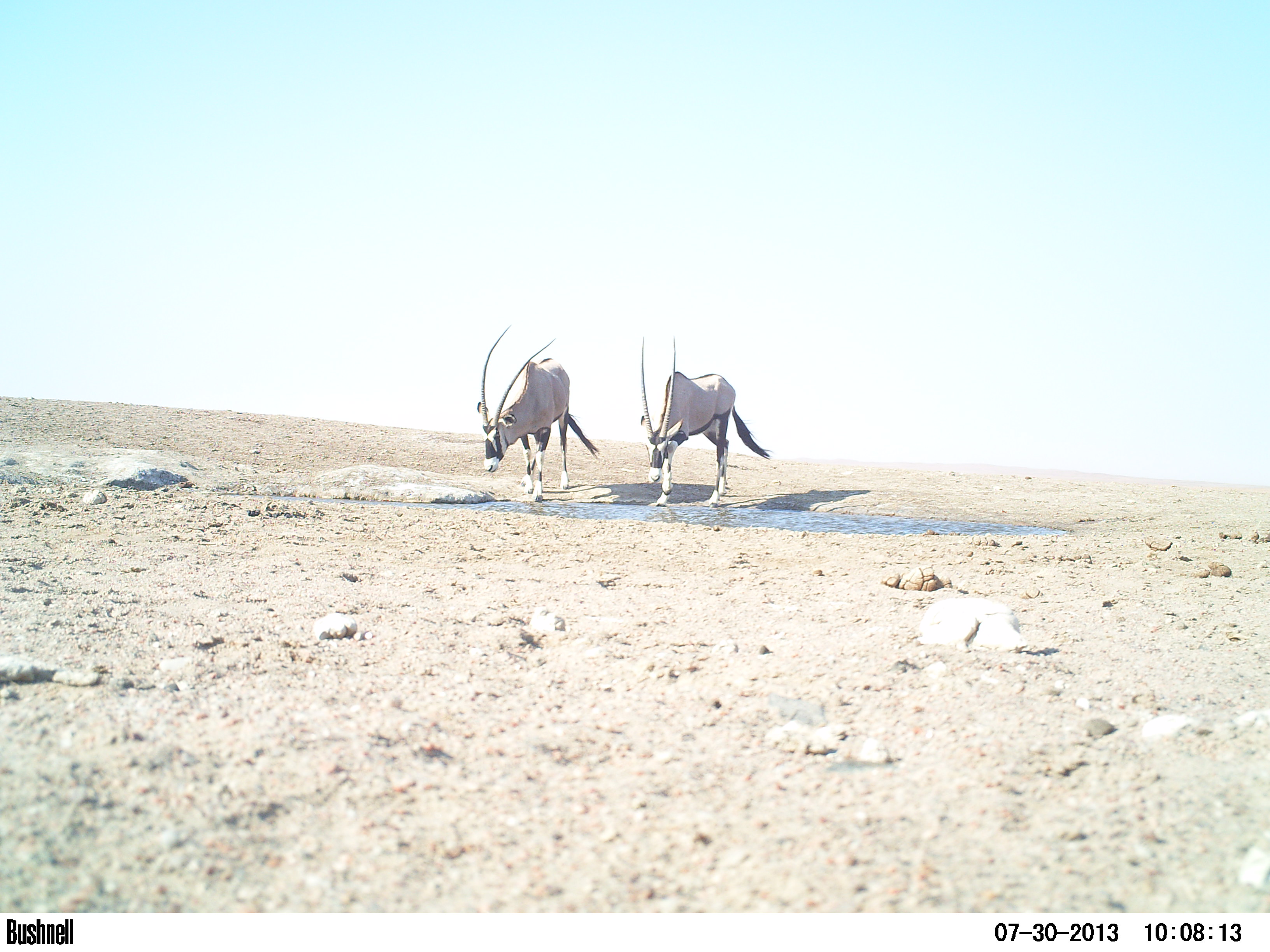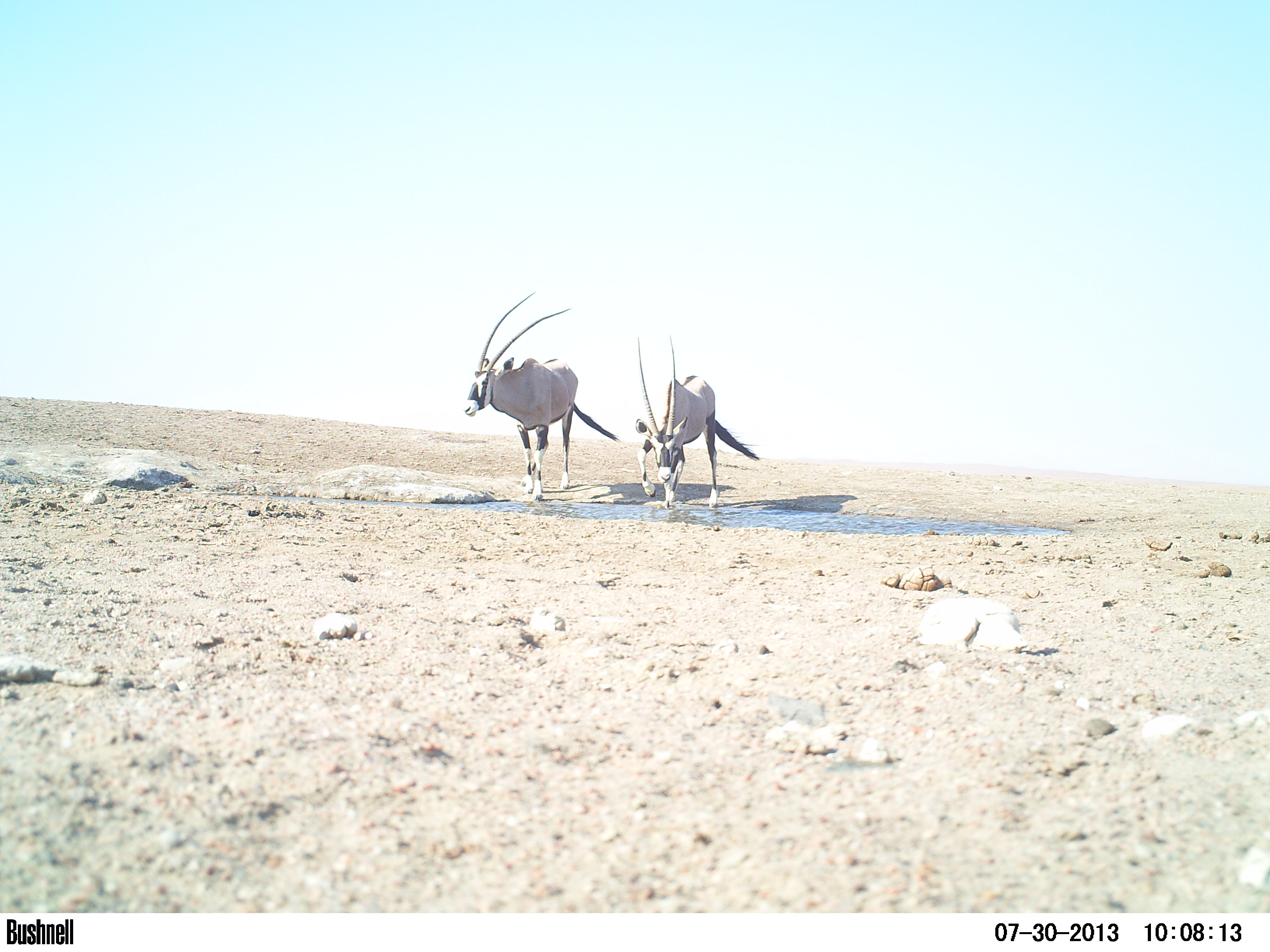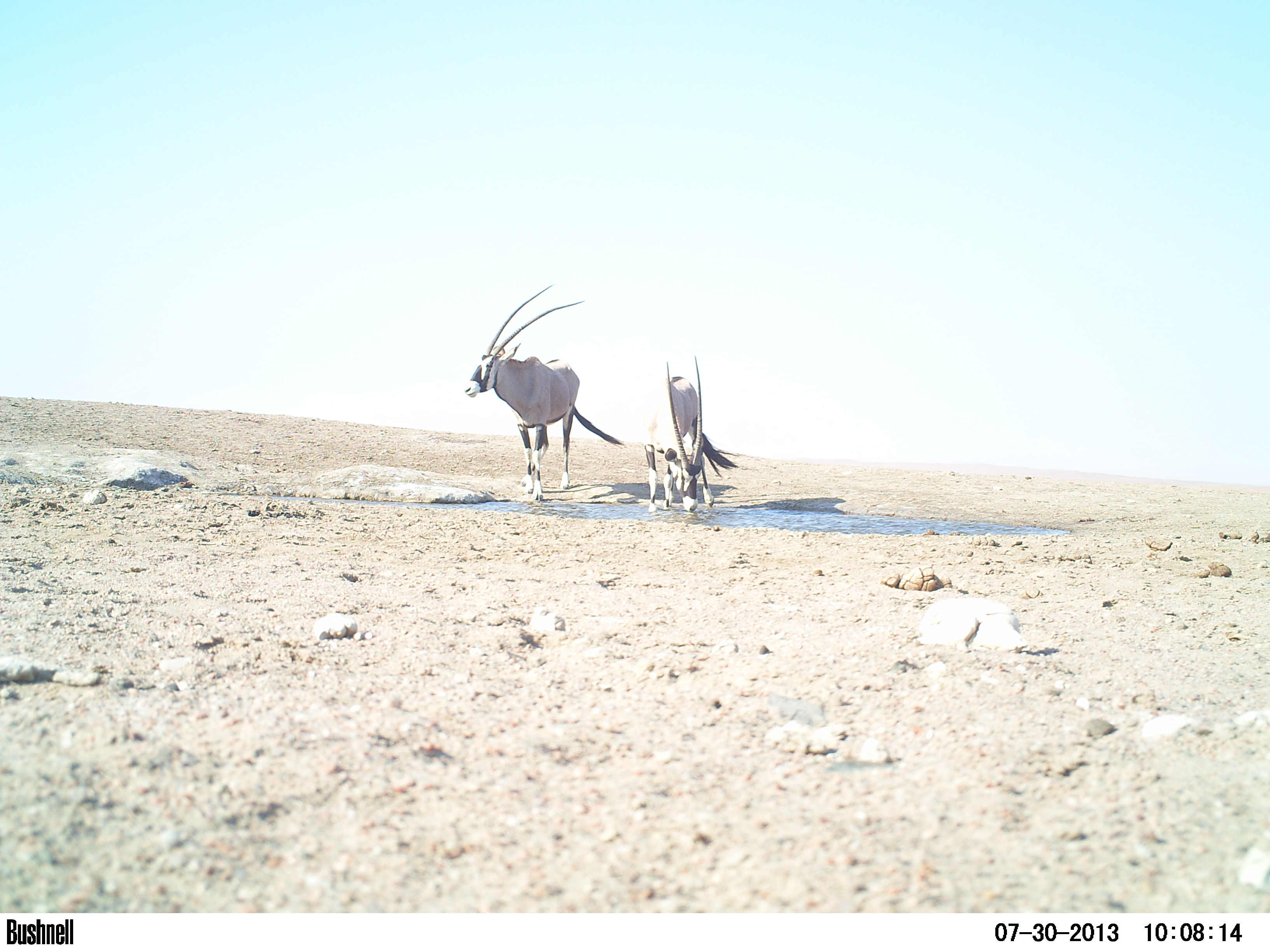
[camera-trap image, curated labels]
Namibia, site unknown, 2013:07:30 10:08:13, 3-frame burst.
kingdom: Animalia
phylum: Chordata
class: Mammalia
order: Artiodactyla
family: Bovidae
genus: Oryx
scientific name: Oryx gazella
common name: gemsbok